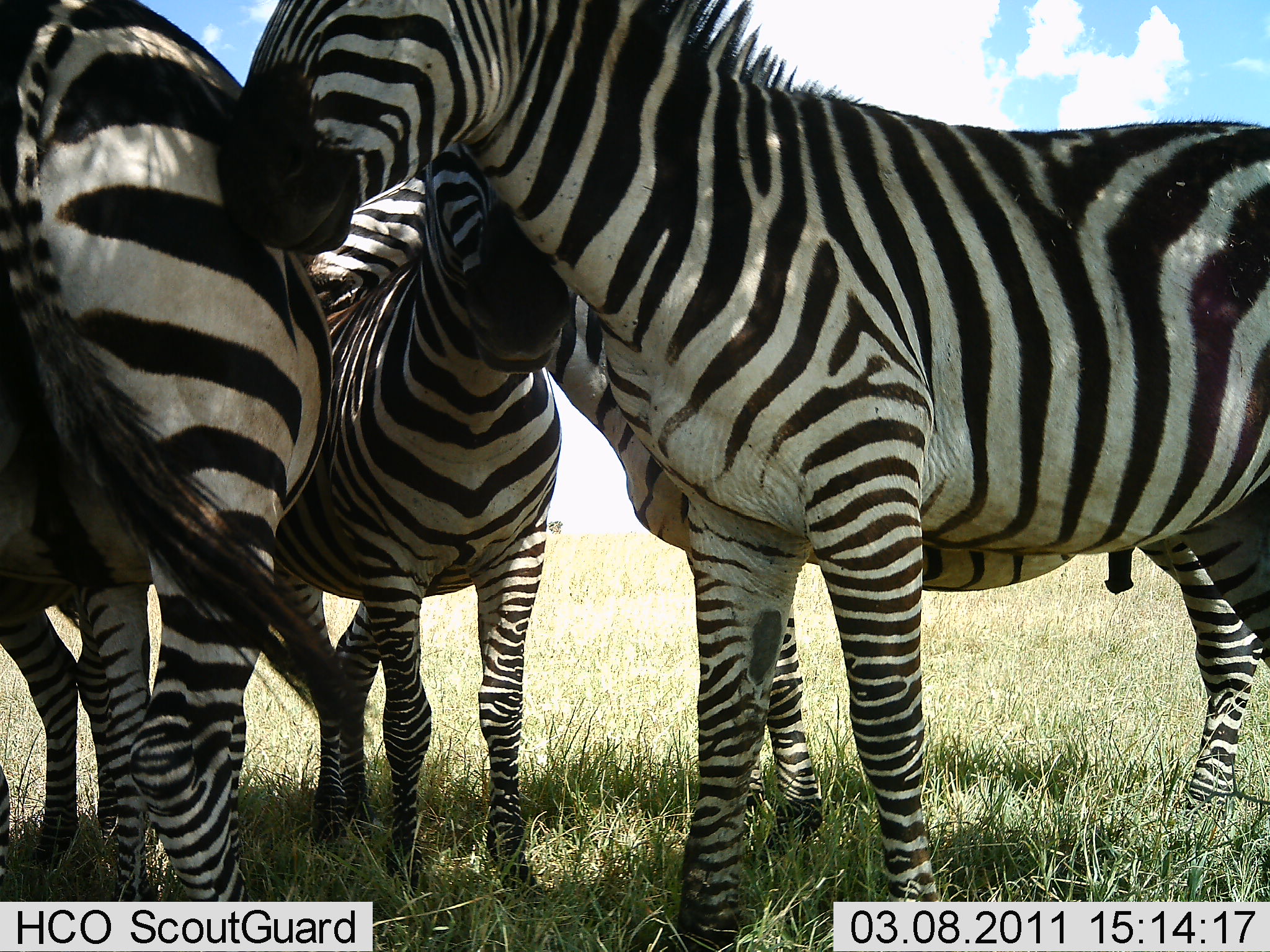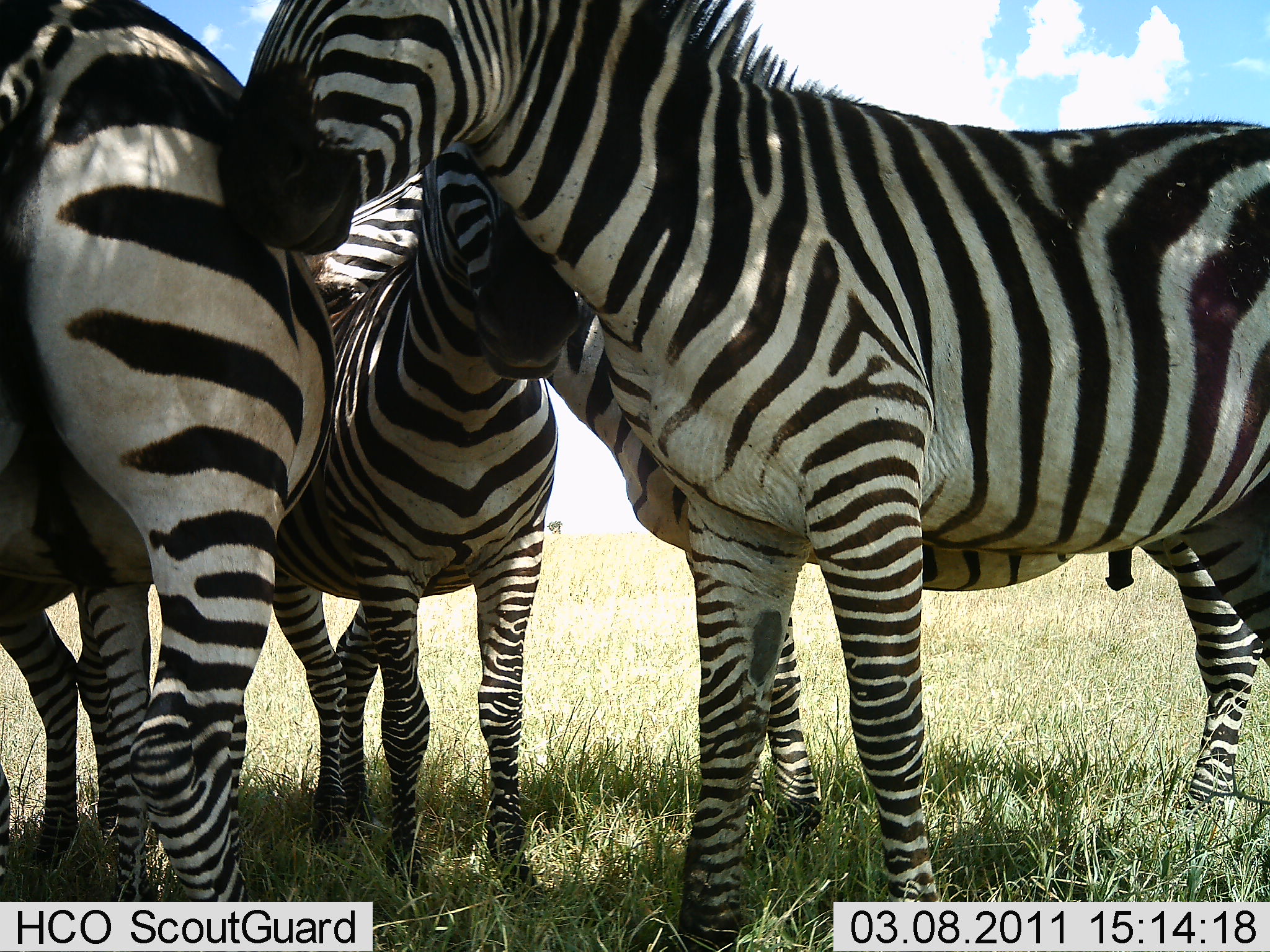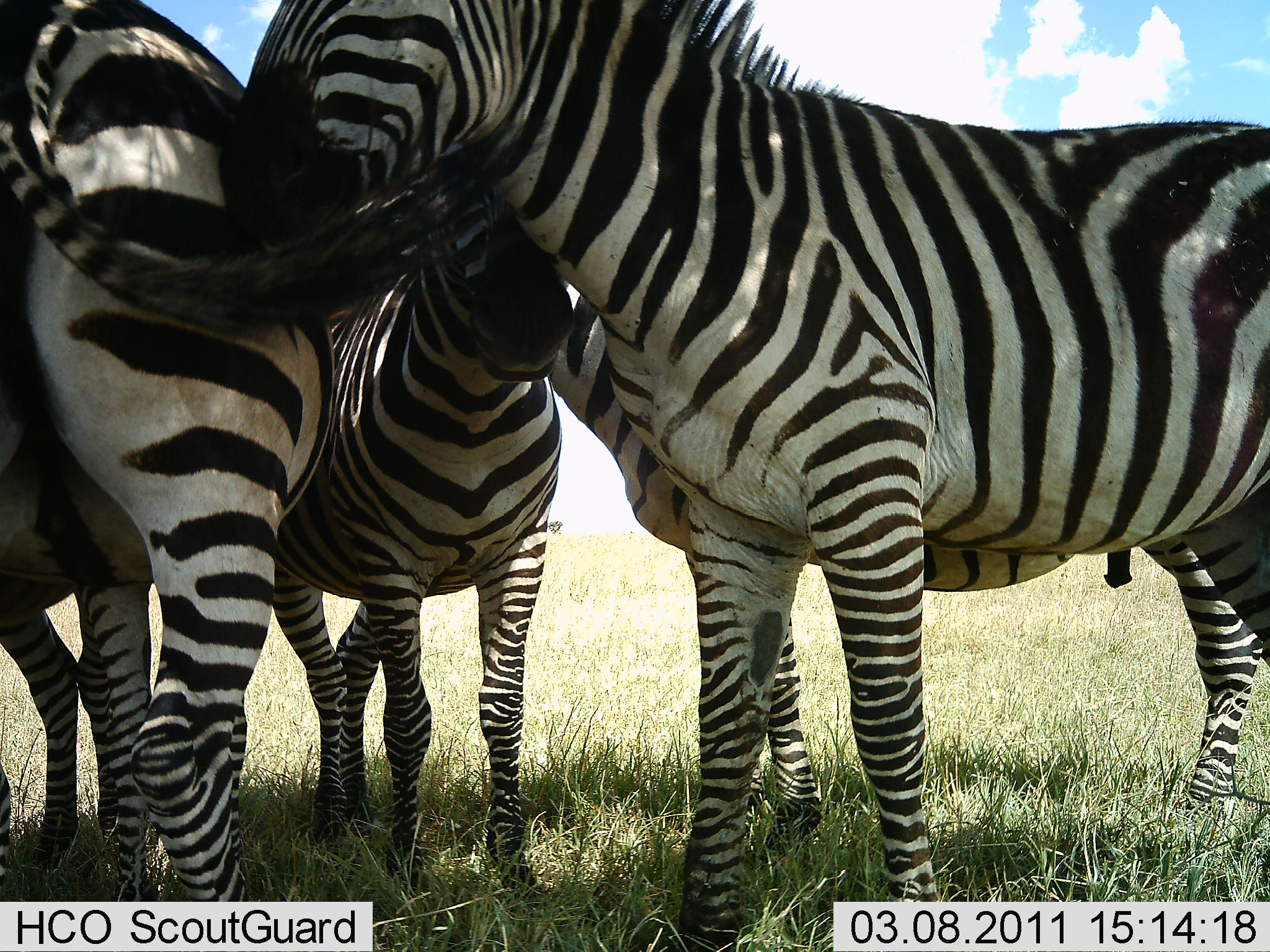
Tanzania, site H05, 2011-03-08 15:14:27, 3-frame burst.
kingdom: Animalia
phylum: Chordata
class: Mammalia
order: Perissodactyla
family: Equidae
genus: Equus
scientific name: Equus quagga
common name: plains zebra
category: zebra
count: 4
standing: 90%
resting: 0%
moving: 0%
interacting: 40%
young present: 0%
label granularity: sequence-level